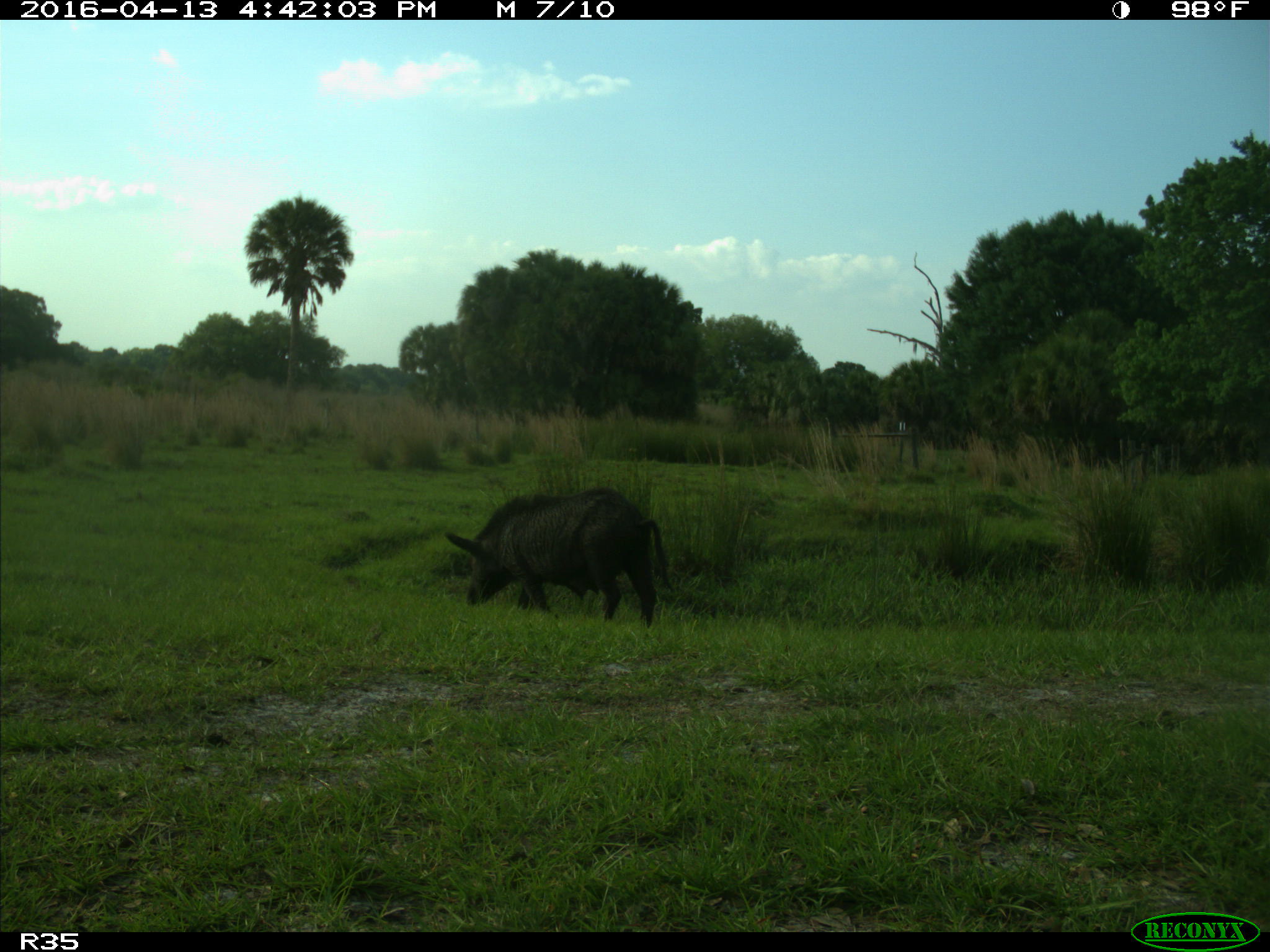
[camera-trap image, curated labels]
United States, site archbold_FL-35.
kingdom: Animalia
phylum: Chordata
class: Mammalia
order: Artiodactyla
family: Suidae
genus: Sus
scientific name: Sus scrofa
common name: wild boar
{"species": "Sus scrofa (wild boar)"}